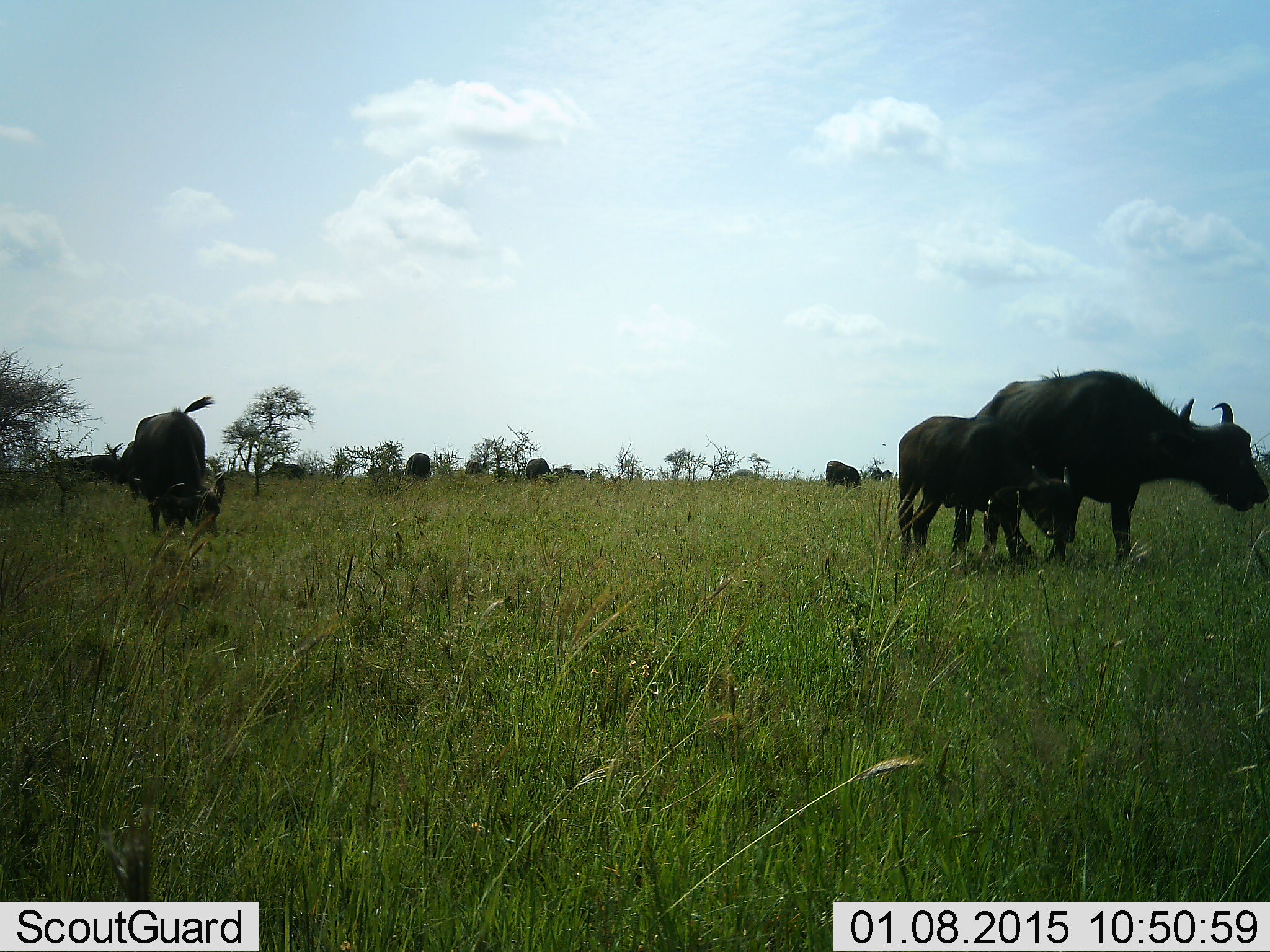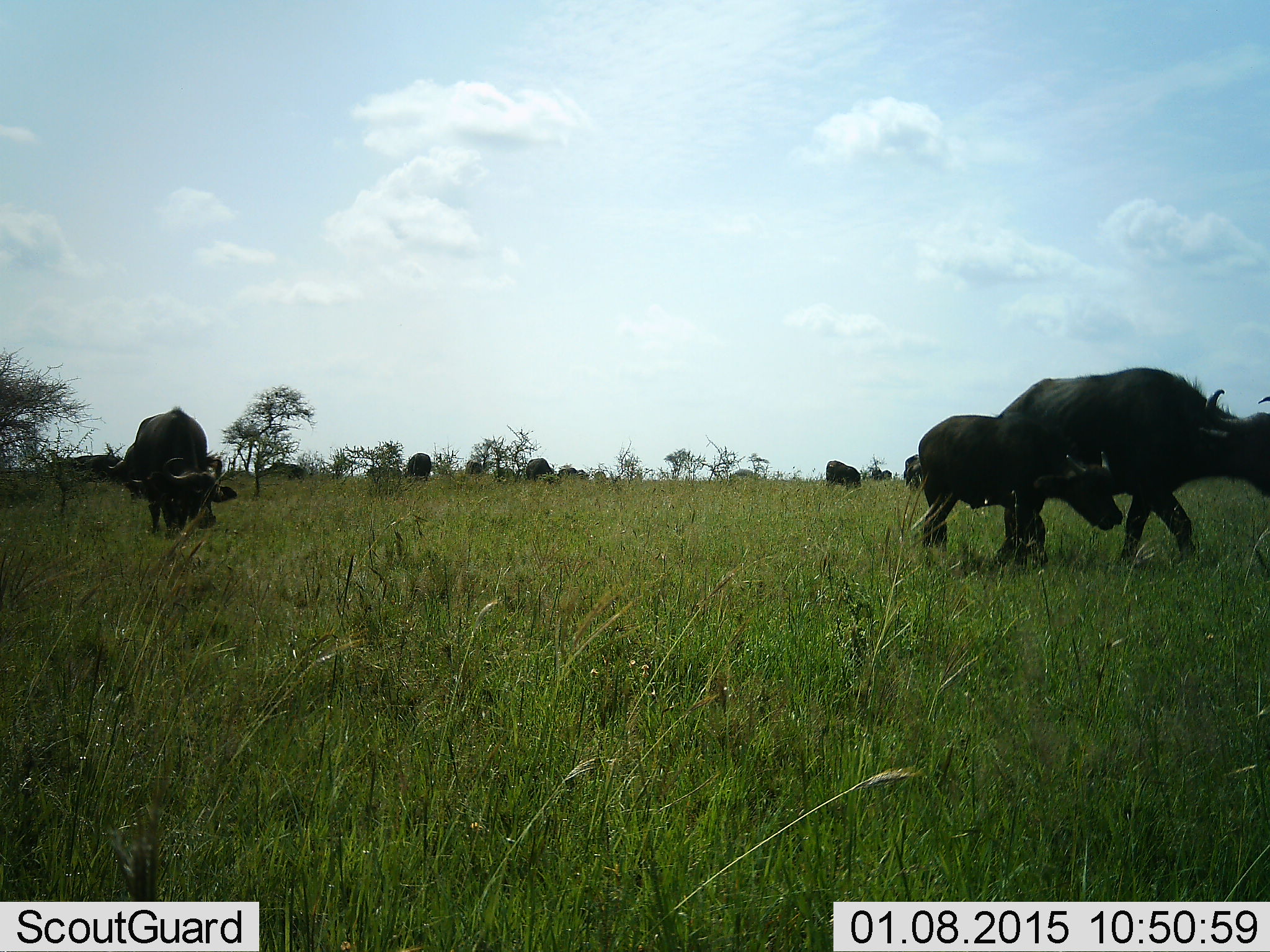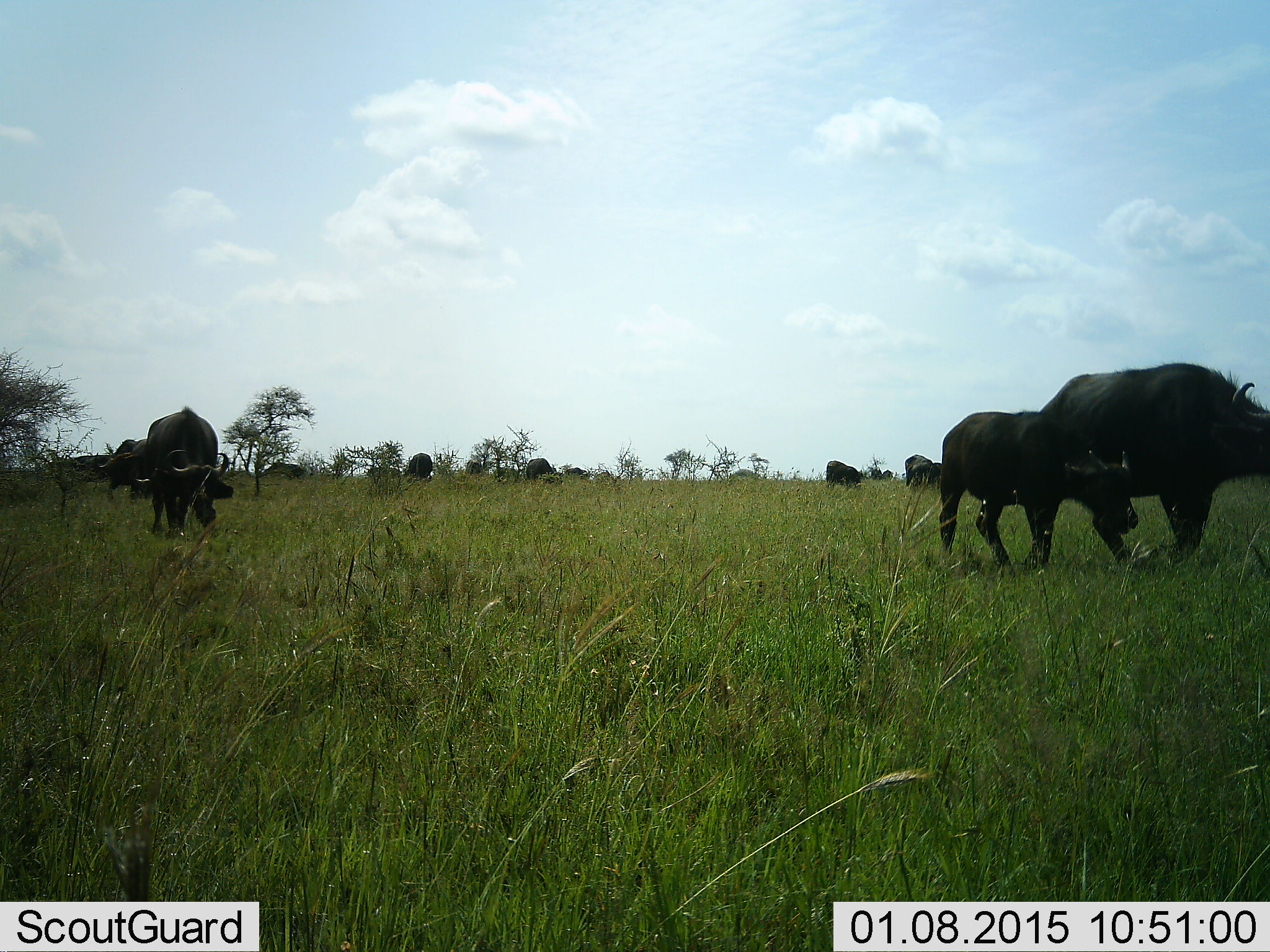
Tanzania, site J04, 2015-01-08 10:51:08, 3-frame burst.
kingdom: Animalia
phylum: Chordata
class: Mammalia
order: Artiodactyla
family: Bovidae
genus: Syncerus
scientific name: Syncerus caffer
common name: cape buffalo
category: buffalo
Buffalo (cape buffalo) (Syncerus caffer), count 11-50. Behavior (volunteer vote fractions): standing 50%, resting 0%, moving 90%, interacting 0%. Young present (vote fraction): 40%. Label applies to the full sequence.